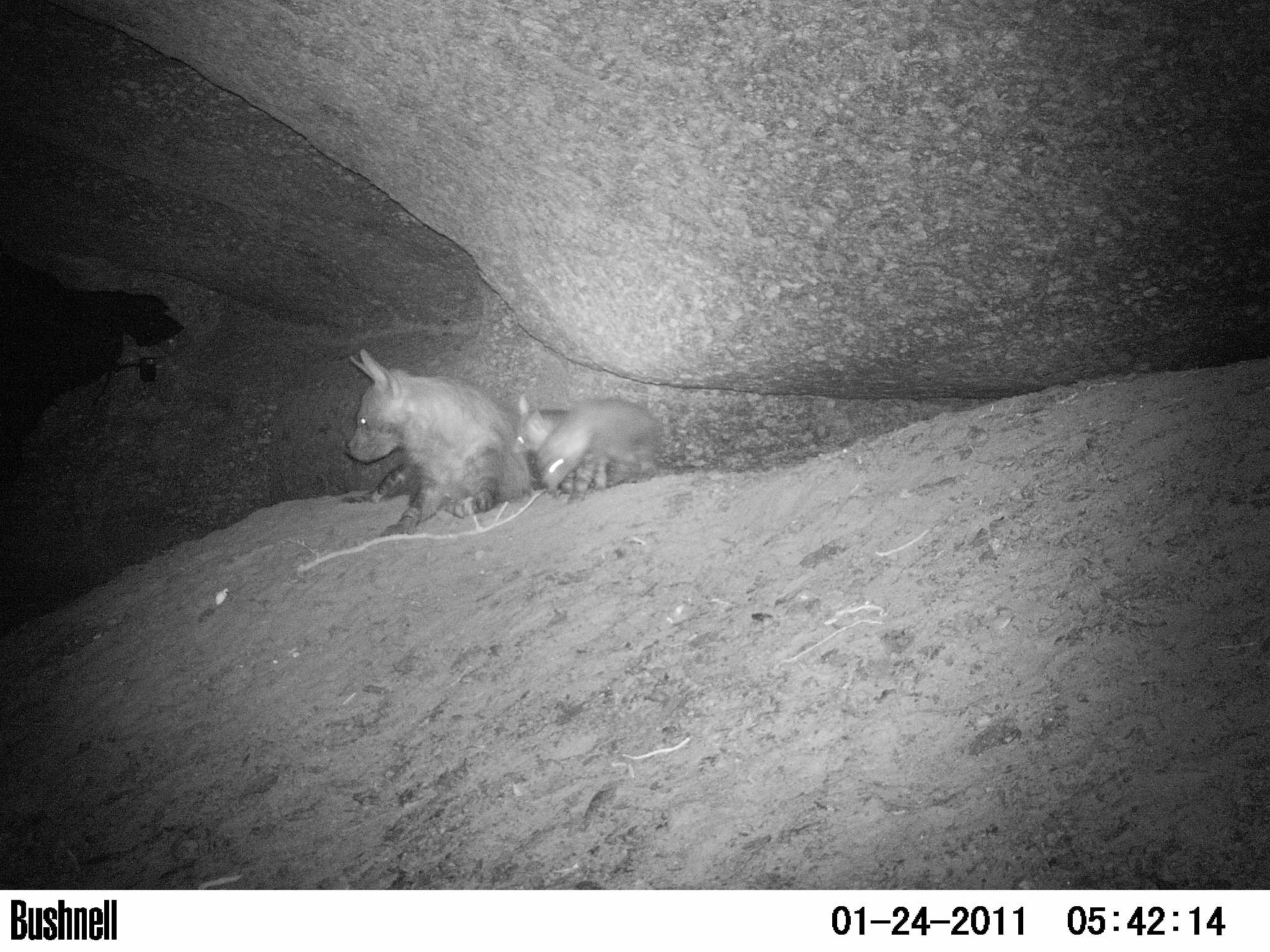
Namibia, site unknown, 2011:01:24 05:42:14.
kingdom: Animalia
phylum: Chordata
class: Mammalia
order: Carnivora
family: Hyaenidae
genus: Parahyaena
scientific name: Parahyaena brunnea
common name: brown hyena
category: hyaena brunnea